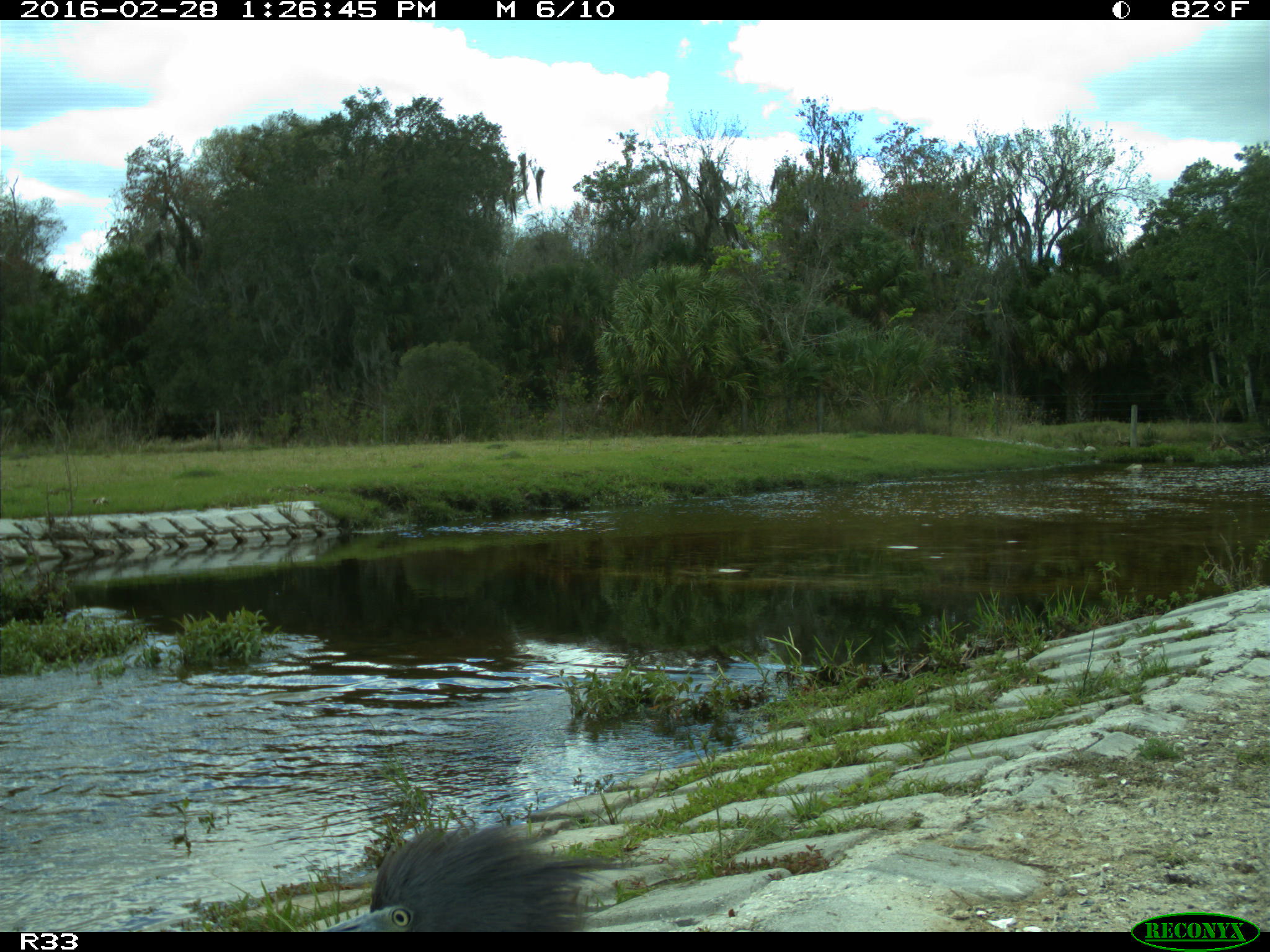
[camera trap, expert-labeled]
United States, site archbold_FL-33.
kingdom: Animalia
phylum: Chordata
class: Aves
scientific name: Aves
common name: birds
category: unidentified bird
Unidentified bird (birds) (Aves).